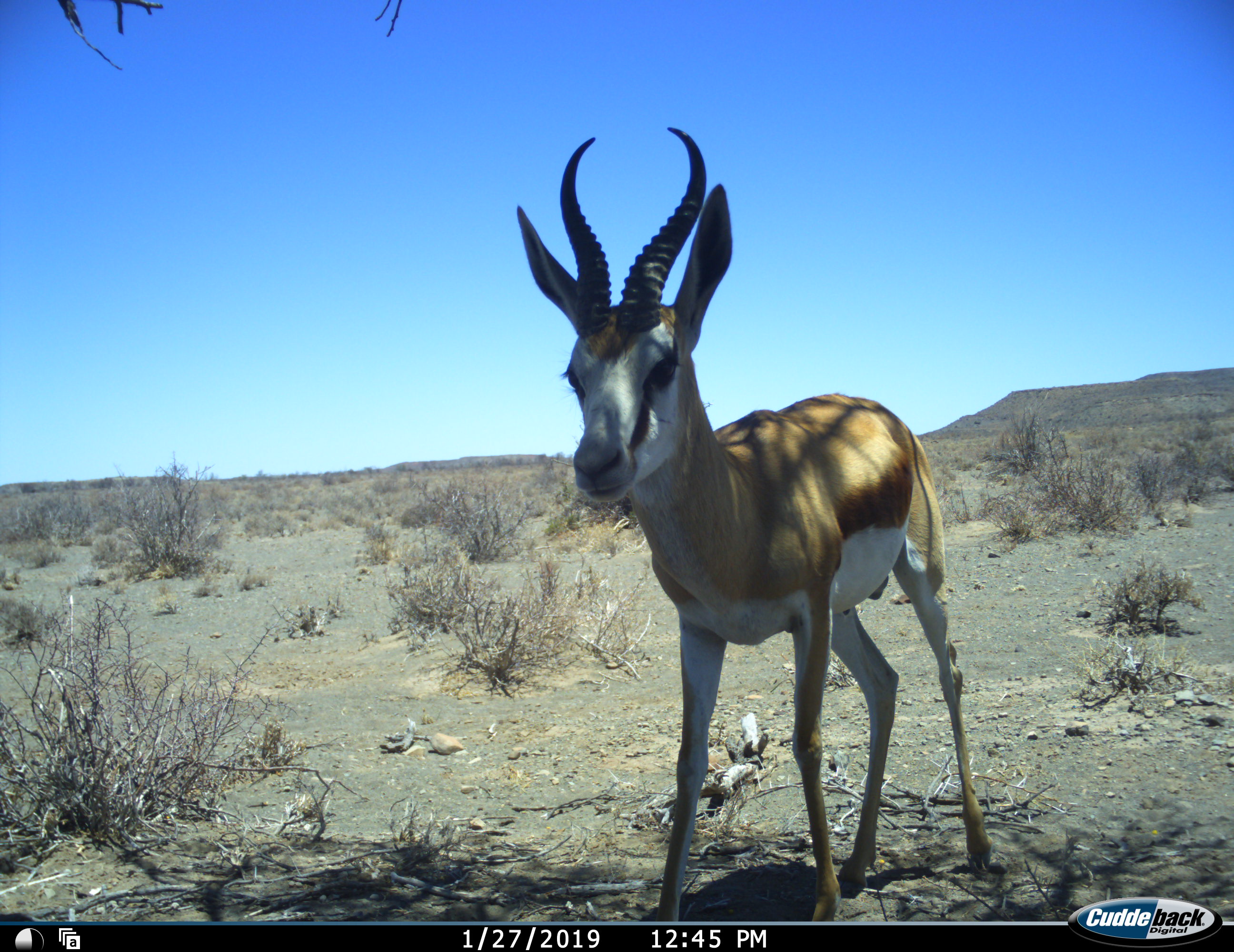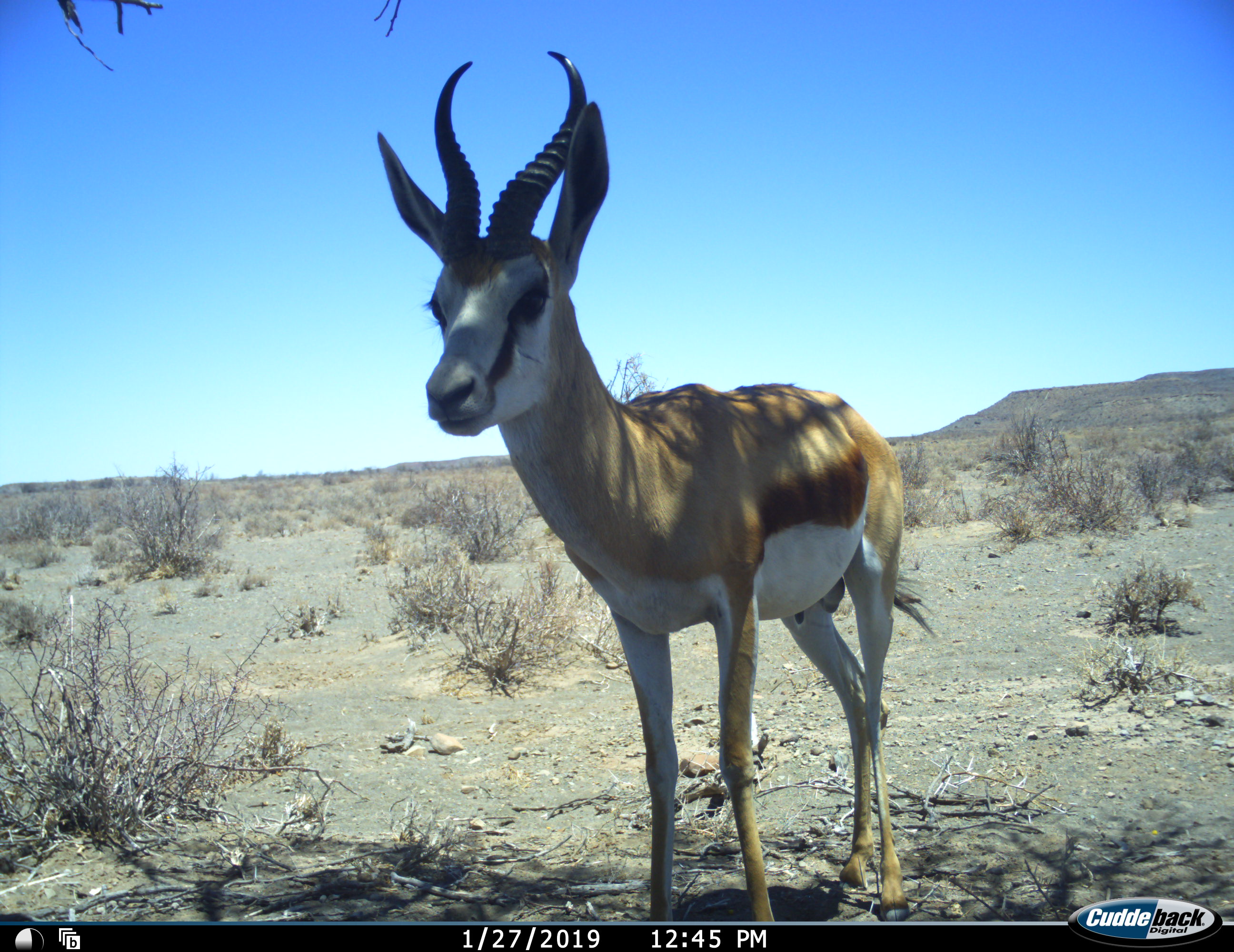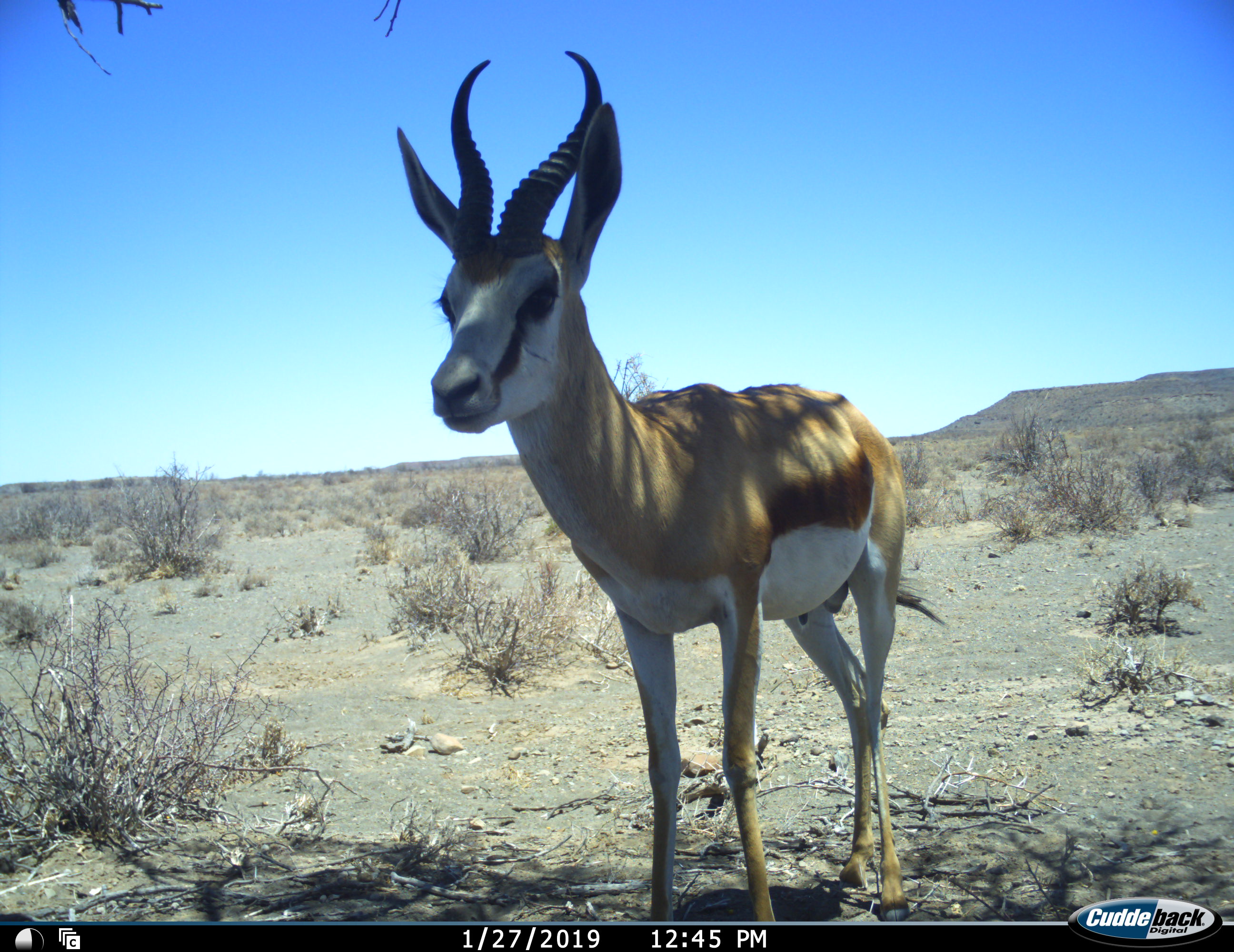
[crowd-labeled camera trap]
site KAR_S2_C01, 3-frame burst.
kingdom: Animalia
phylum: Chordata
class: Mammalia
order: Artiodactyla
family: Bovidae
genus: Antidorcas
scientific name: Antidorcas marsupialis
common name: springbok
Springbok (Antidorcas marsupialis), count 1. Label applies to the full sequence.